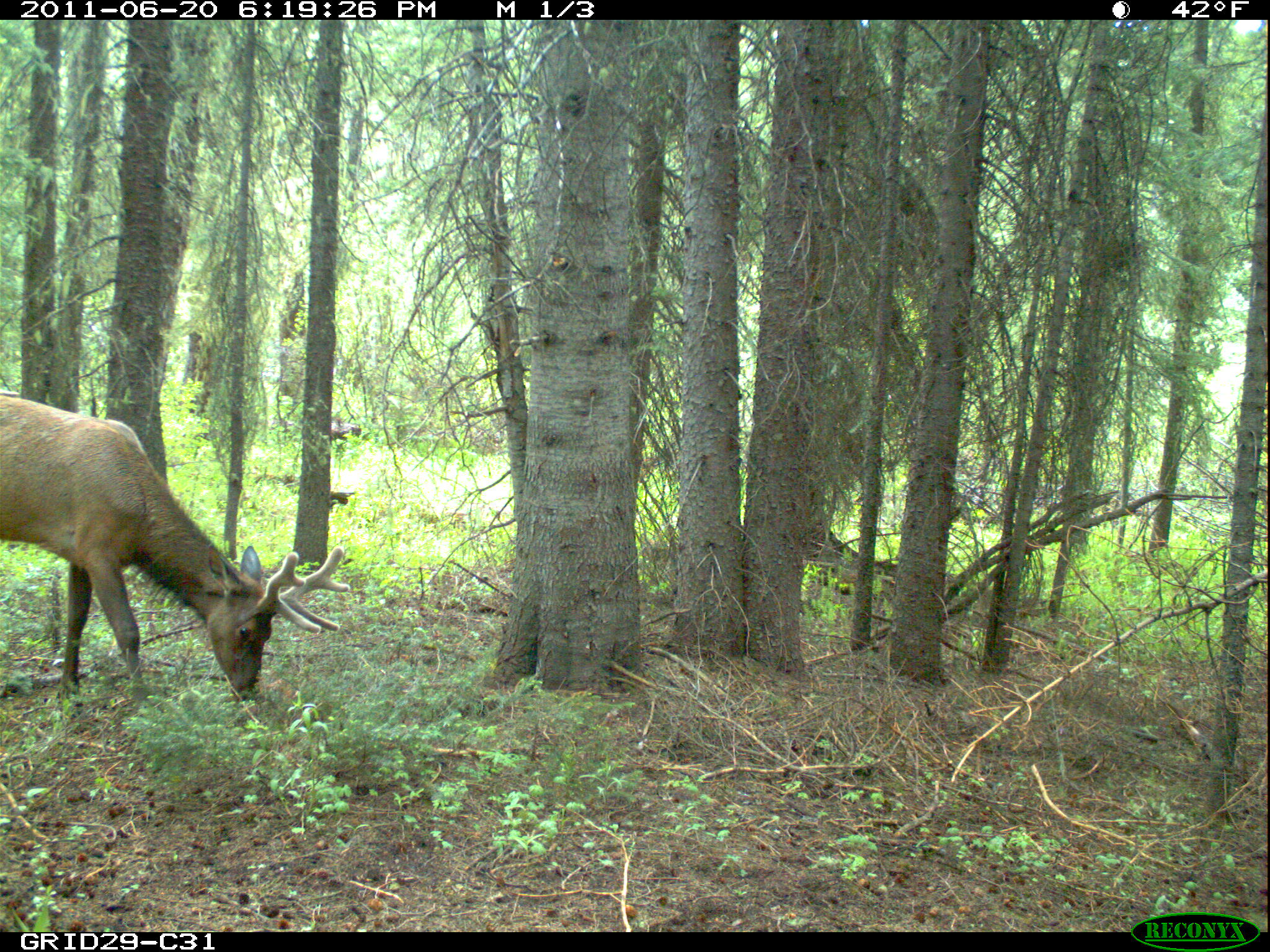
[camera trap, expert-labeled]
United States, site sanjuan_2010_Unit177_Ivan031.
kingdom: Animalia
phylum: Chordata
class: Mammalia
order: Artiodactyla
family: Cervidae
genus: Cervus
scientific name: Cervus elaphus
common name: red deer